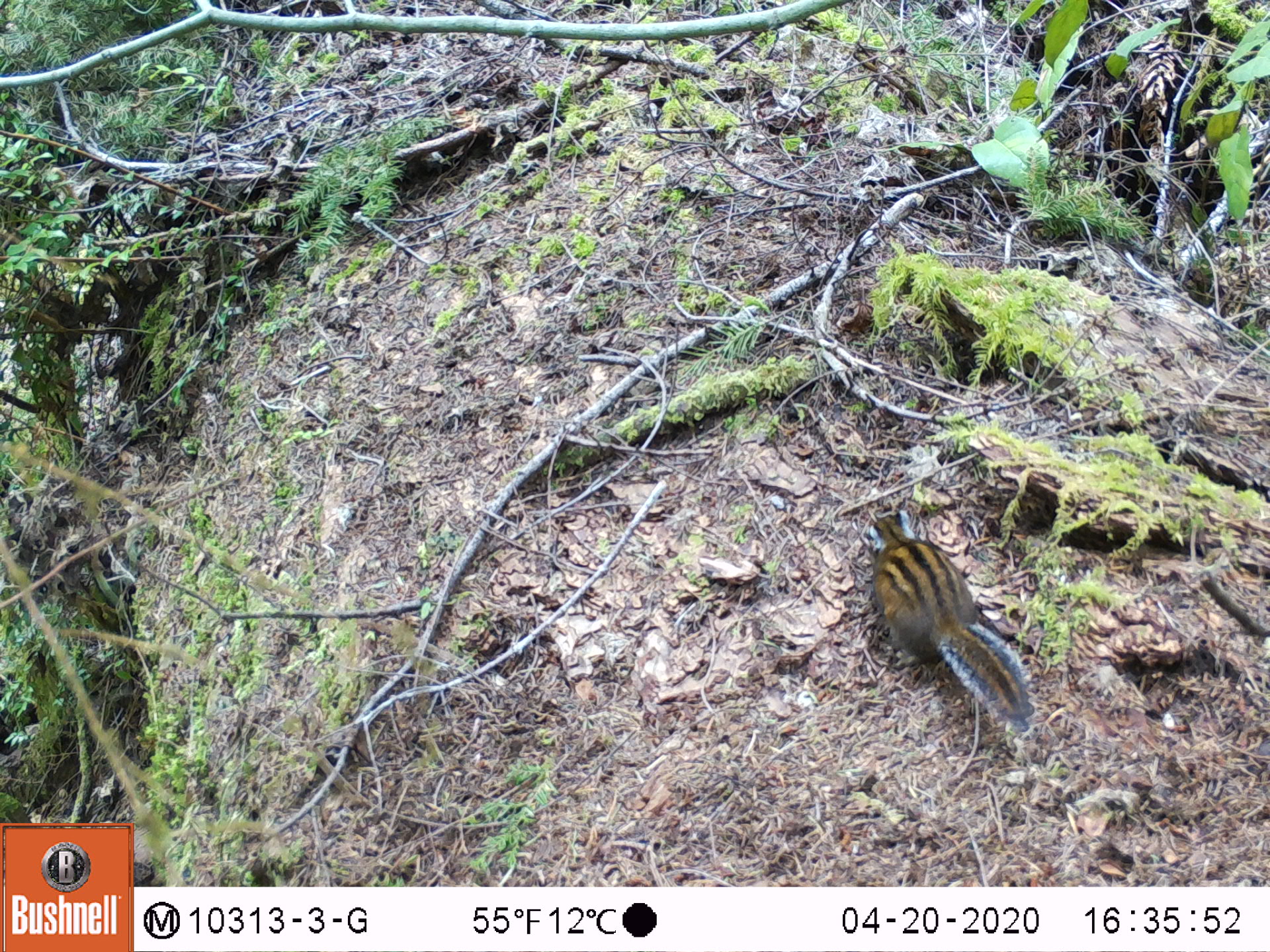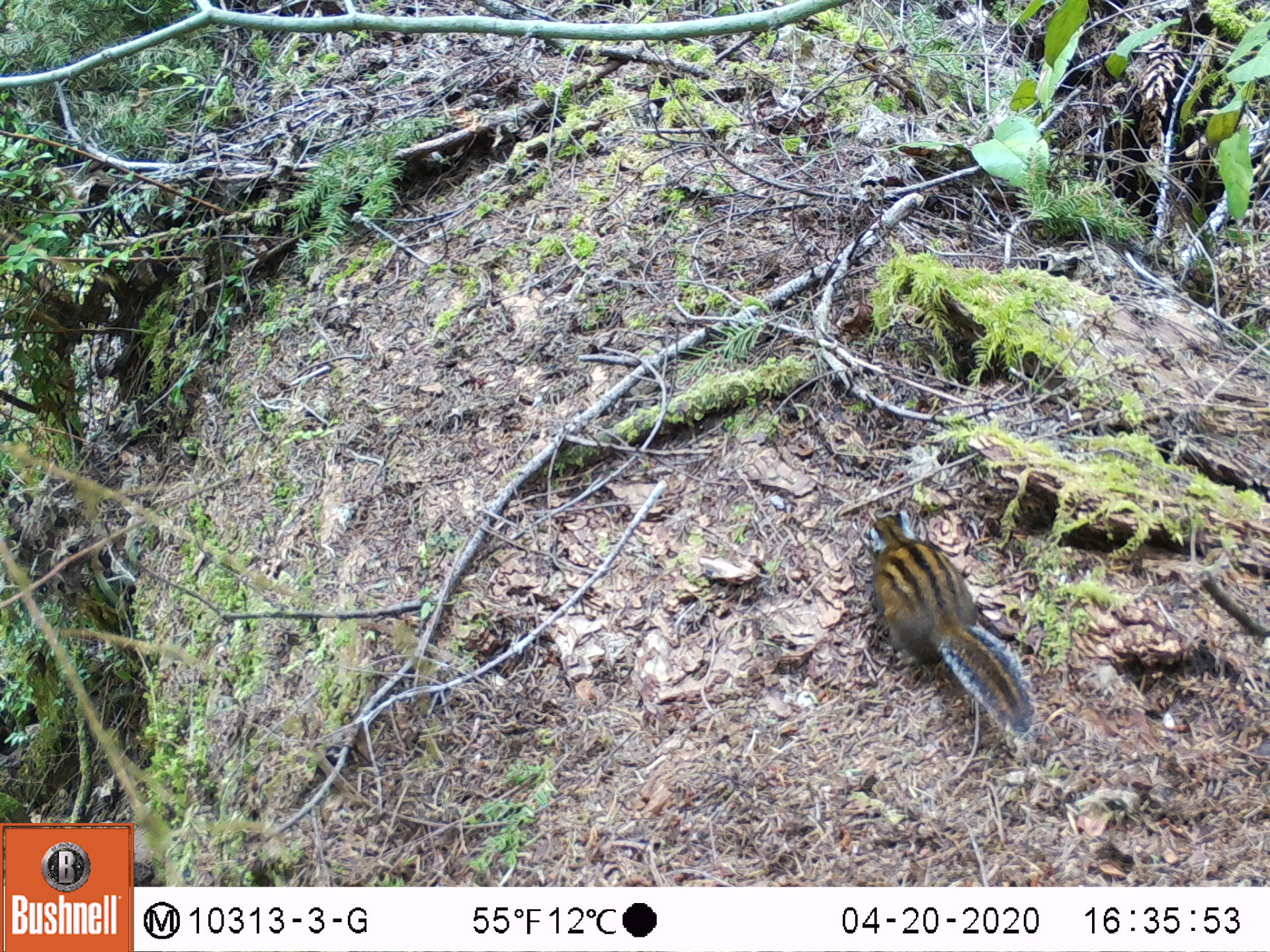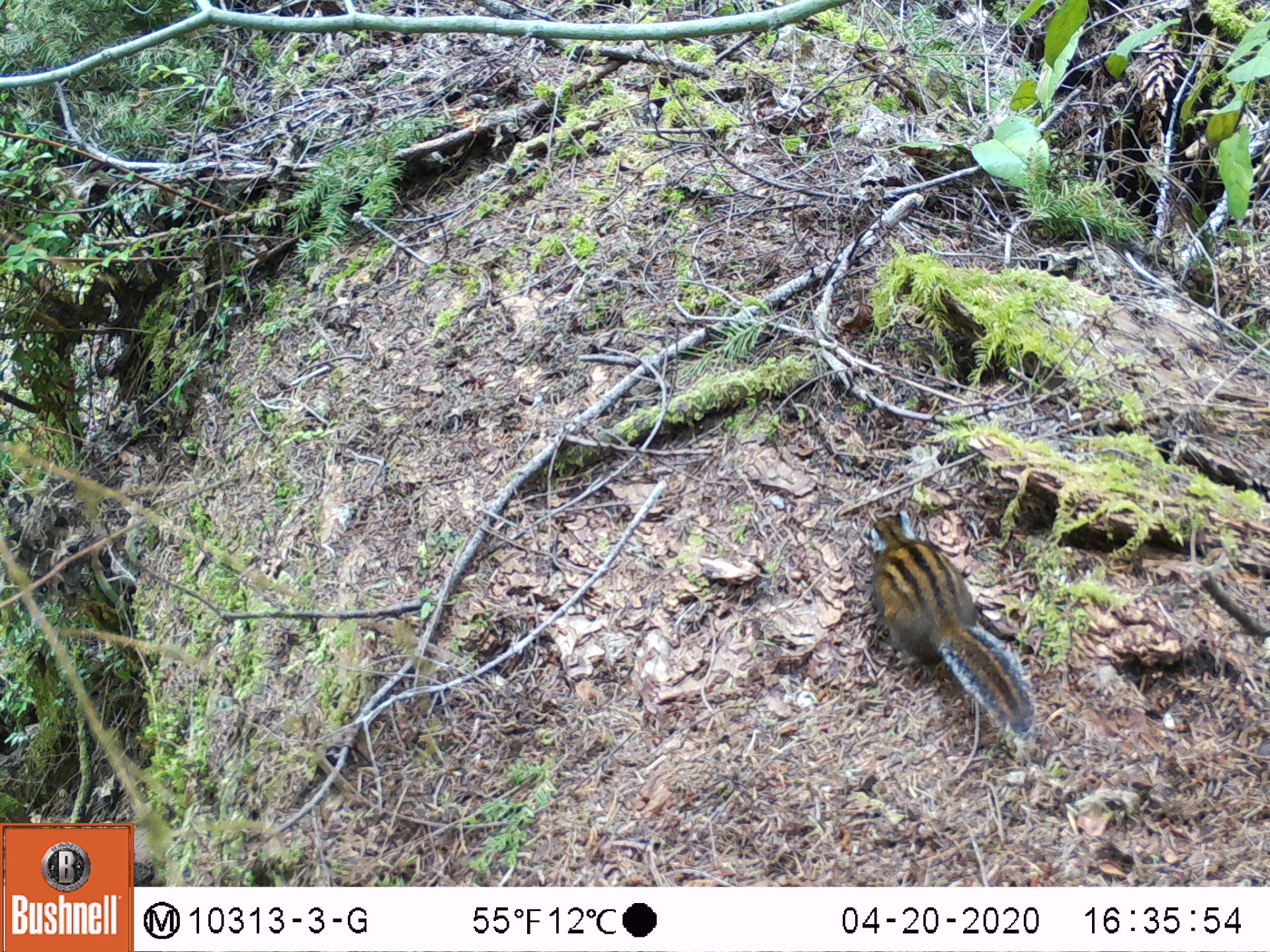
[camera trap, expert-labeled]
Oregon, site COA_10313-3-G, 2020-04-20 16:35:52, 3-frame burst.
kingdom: Animalia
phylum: Chordata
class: Mammalia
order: Rodentia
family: Sciuridae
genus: Neotamias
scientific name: Neotamias townsendii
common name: townsend's chipmunk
Townsend's chipmunk (Neotamias townsendii).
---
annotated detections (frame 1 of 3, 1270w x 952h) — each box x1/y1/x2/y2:
townsend's chipmunk: 857/499/1043/745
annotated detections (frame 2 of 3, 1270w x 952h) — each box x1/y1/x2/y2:
townsend's chipmunk: 860/501/1043/743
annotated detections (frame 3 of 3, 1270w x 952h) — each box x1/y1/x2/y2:
townsend's chipmunk: 860/503/1036/748